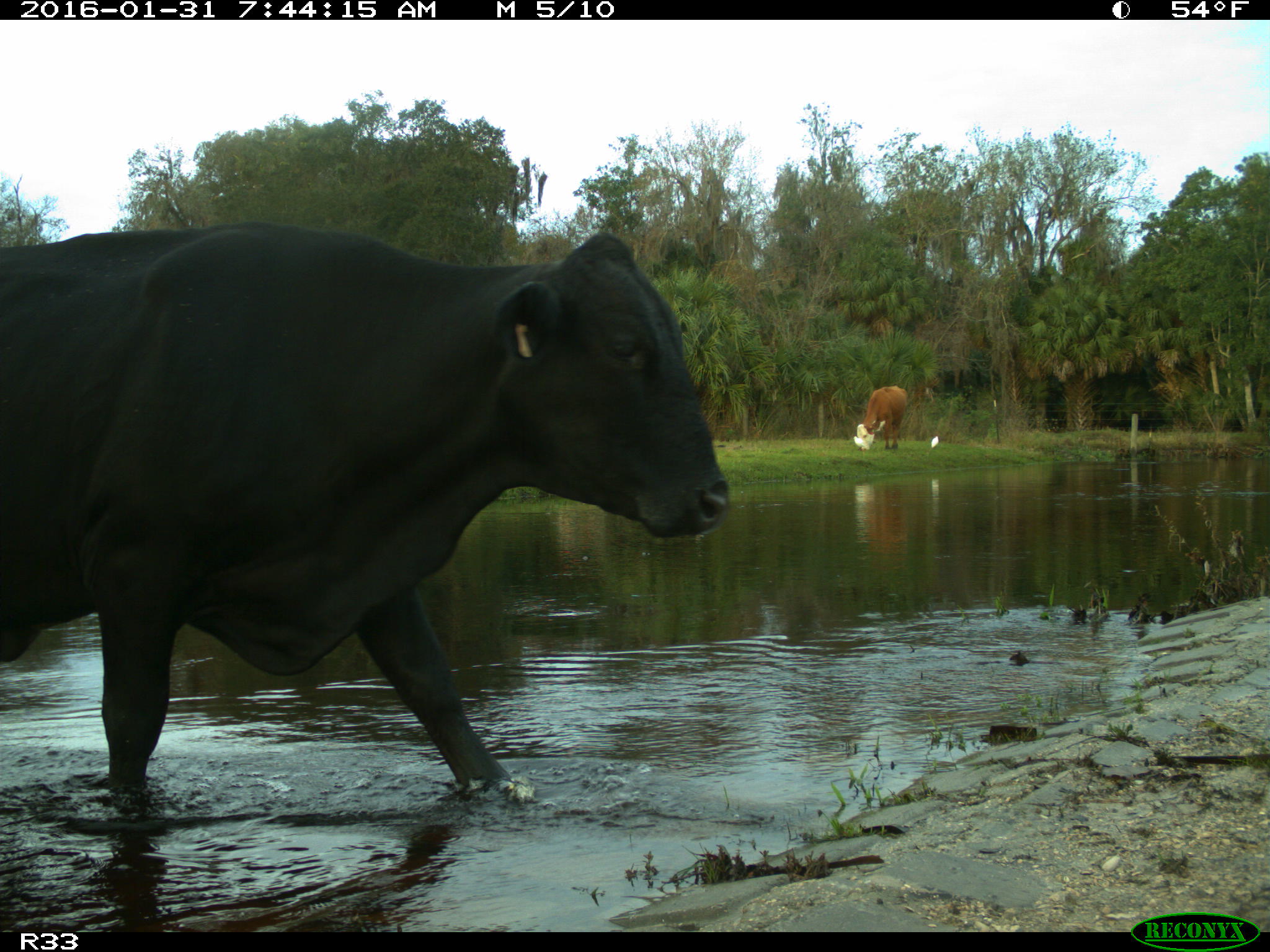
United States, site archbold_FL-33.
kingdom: Animalia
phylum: Chordata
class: Mammalia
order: Artiodactyla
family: Bovidae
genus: Bos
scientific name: Bos taurus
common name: domestic cow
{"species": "Bos taurus (domestic cow)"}